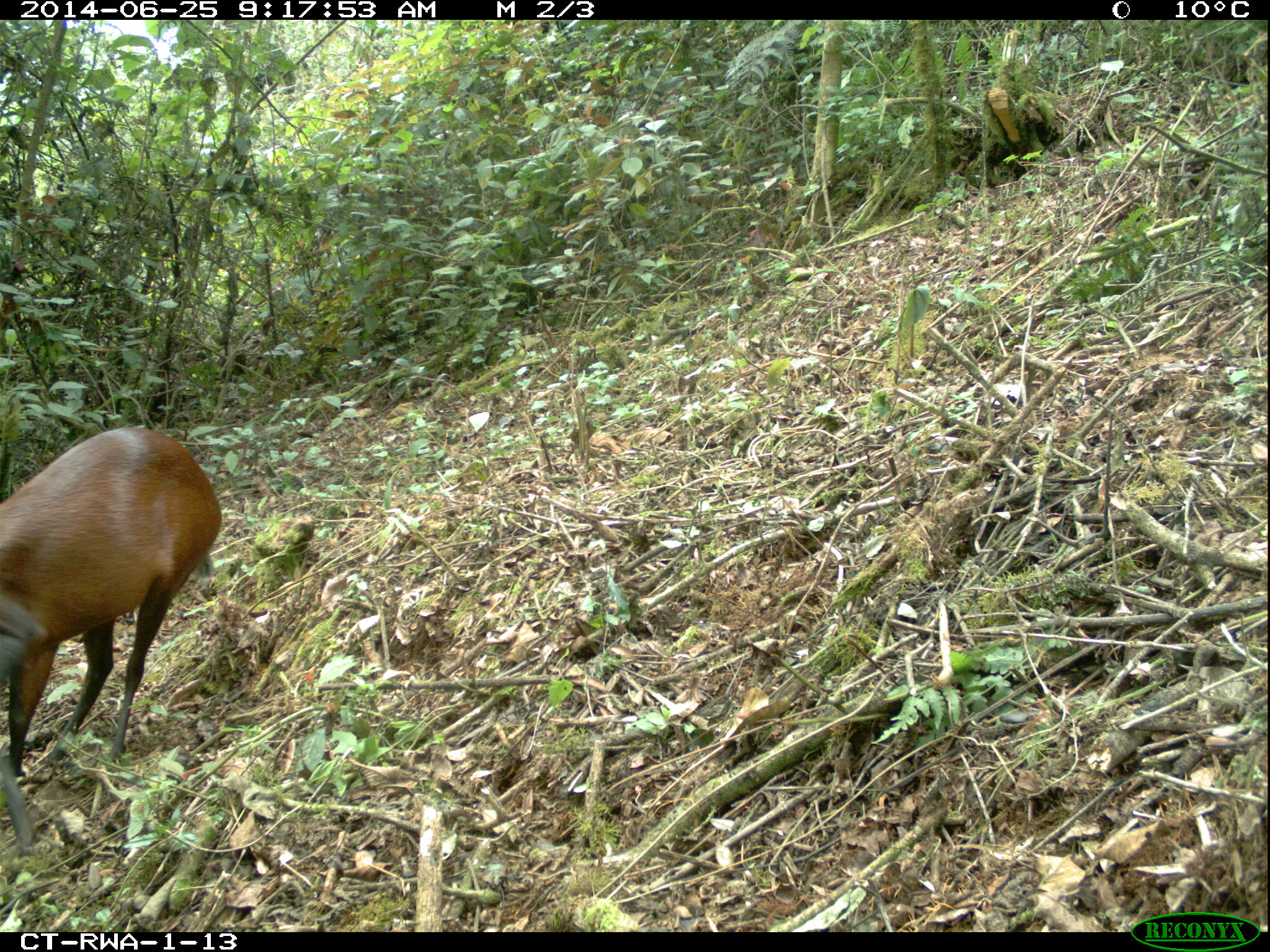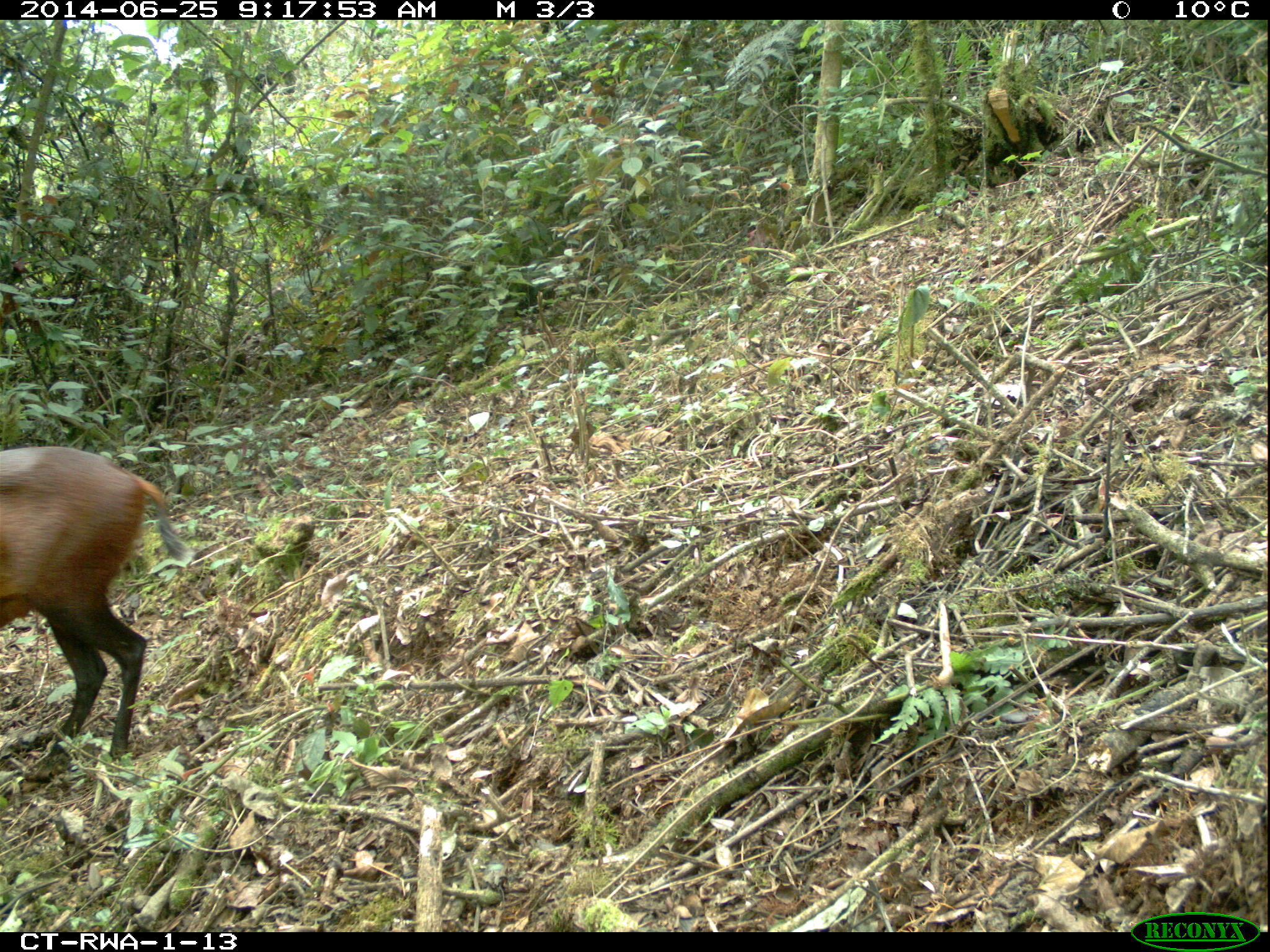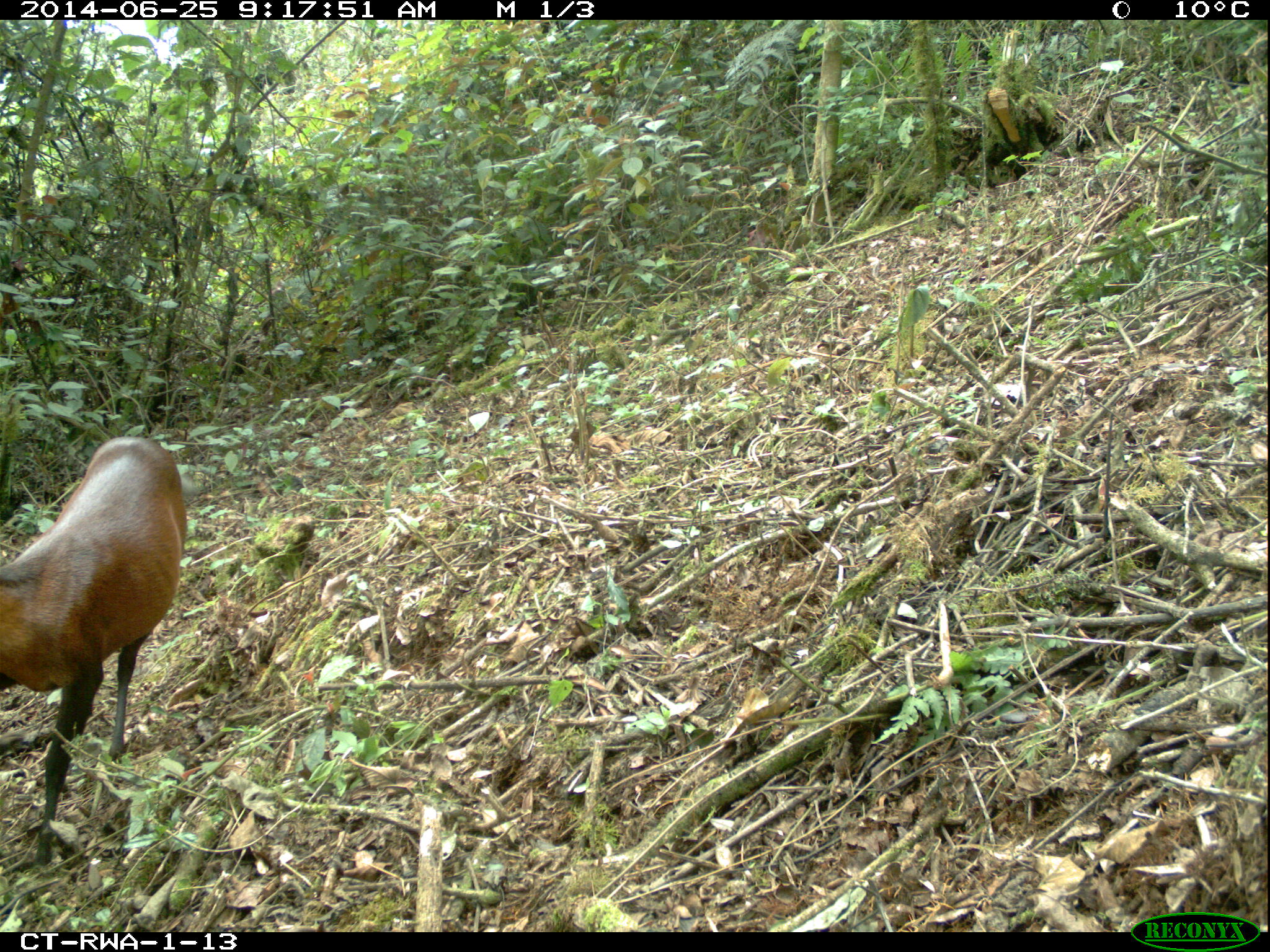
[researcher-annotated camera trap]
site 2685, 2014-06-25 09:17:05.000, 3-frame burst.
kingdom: Animalia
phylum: Chordata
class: Mammalia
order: Artiodactyla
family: Bovidae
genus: Cephalophus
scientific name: Cephalophus nigrifrons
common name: black-fronted duiker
Cephalophus nigrifrons (black-fronted duiker), count 1.